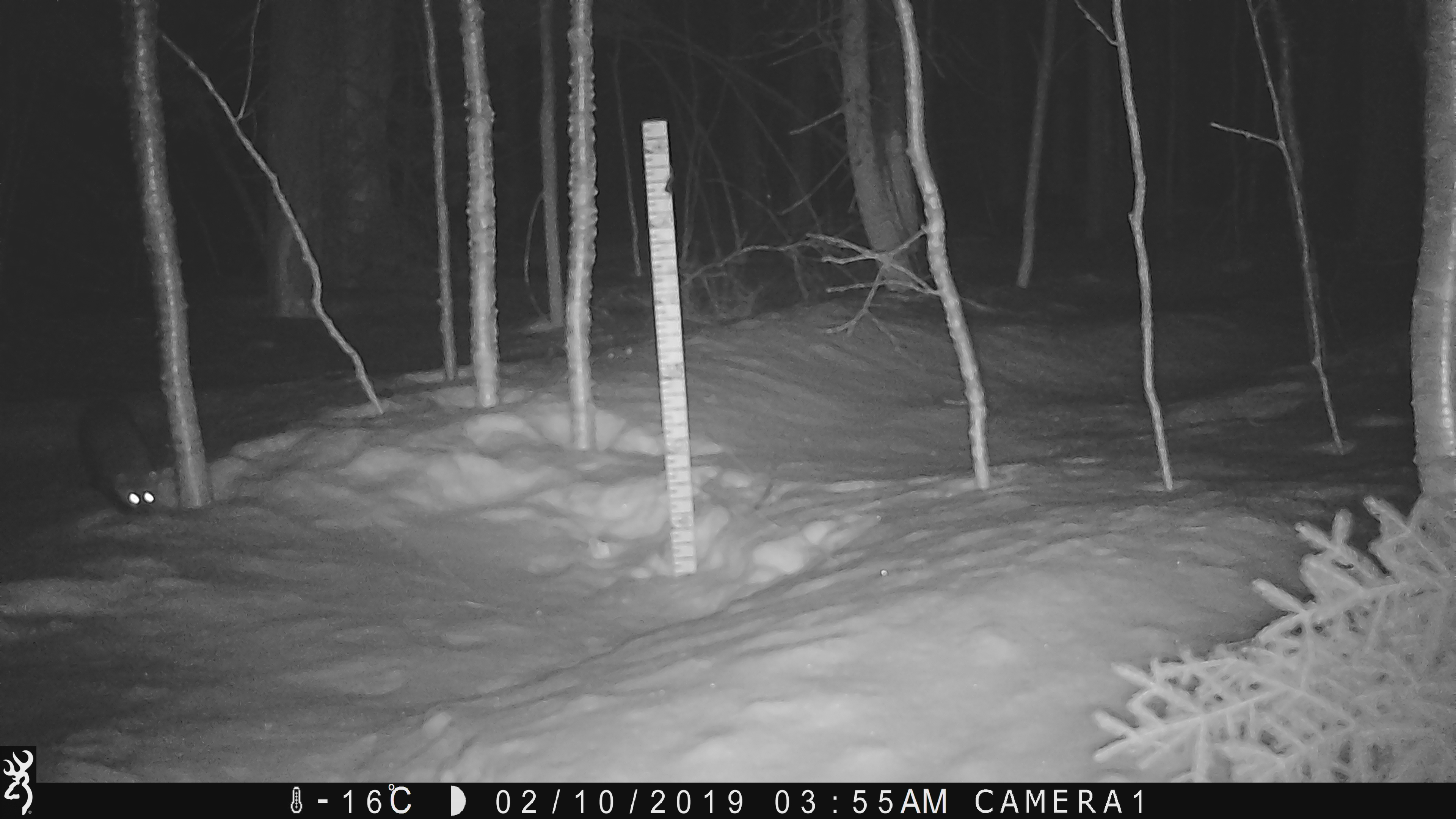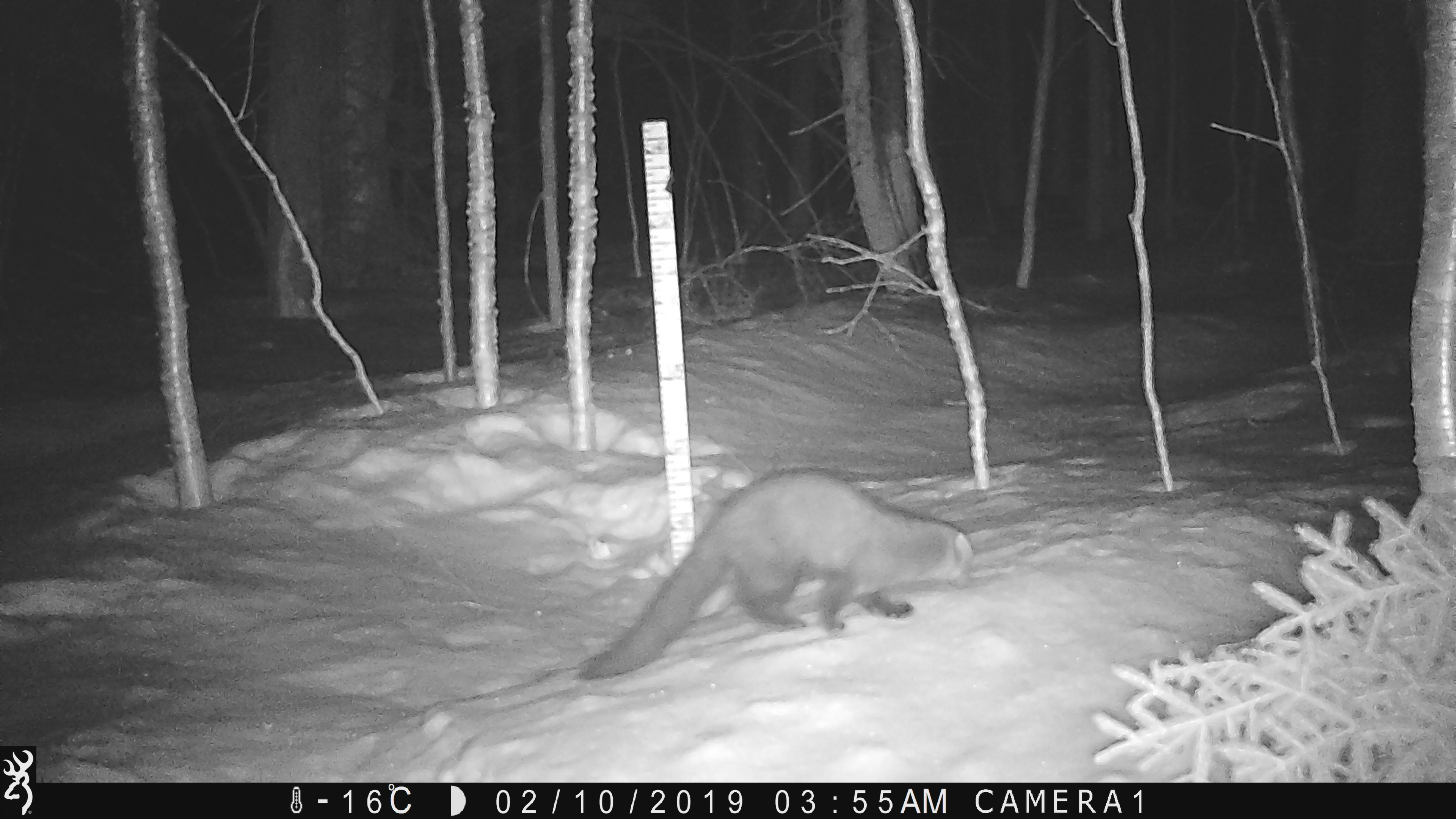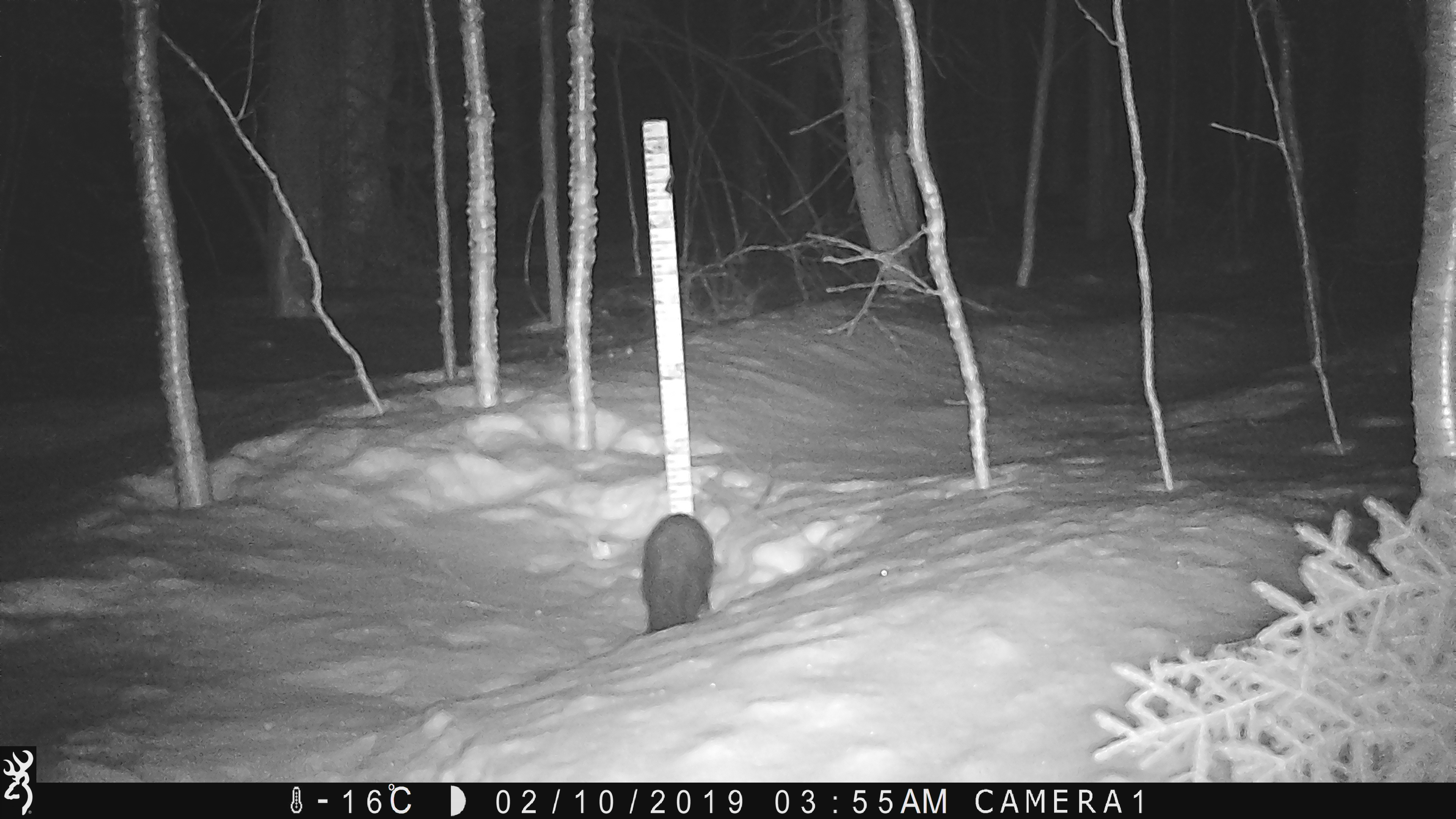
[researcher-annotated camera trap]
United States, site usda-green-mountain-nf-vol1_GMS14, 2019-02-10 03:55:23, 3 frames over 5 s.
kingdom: Animalia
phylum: Chordata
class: Mammalia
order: Carnivora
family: Mustelidae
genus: Pekania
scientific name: Pekania pennanti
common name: fisher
Fisher (Pekania pennanti).